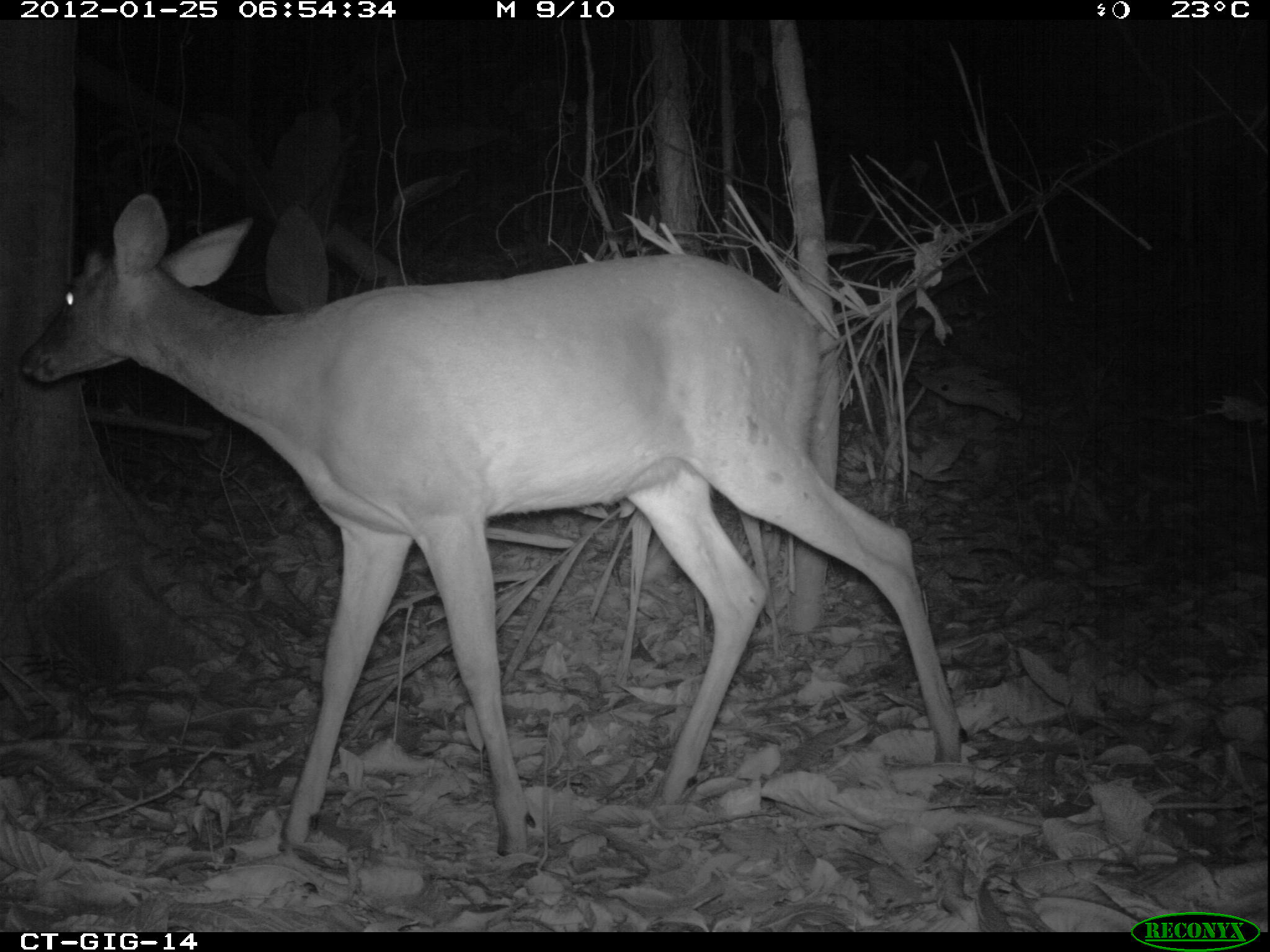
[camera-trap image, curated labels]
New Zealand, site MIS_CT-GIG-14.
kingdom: Animalia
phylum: Chordata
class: Mammalia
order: Artiodactyla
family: Cervidae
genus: Odocoileus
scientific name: Odocoileus virginianus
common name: white-tailed deer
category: white tailed deer